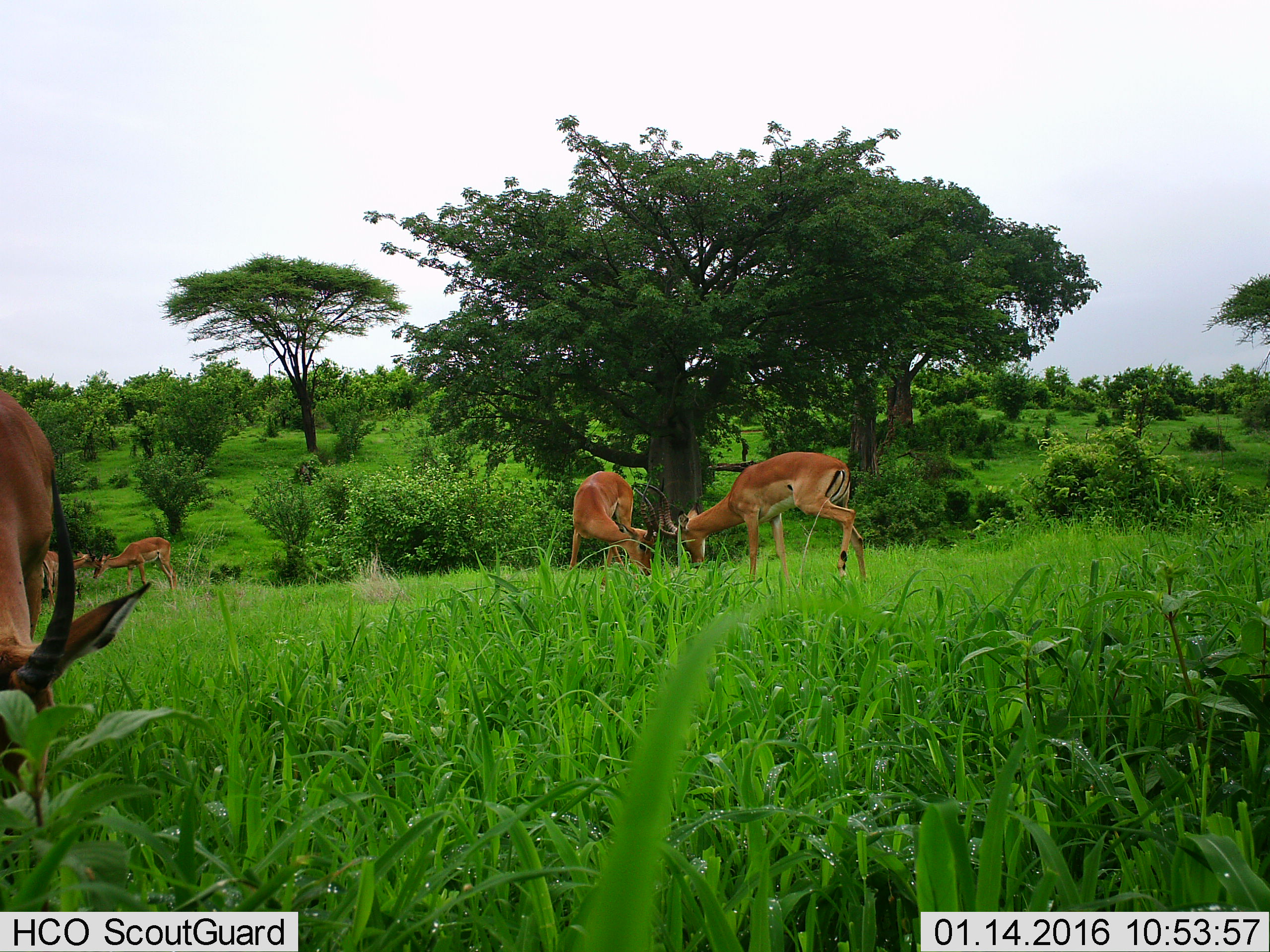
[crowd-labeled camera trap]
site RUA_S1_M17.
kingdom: Animalia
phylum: Chordata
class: Mammalia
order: Artiodactyla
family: Bovidae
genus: Aepyceros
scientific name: Aepyceros melampus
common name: impala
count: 5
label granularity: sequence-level